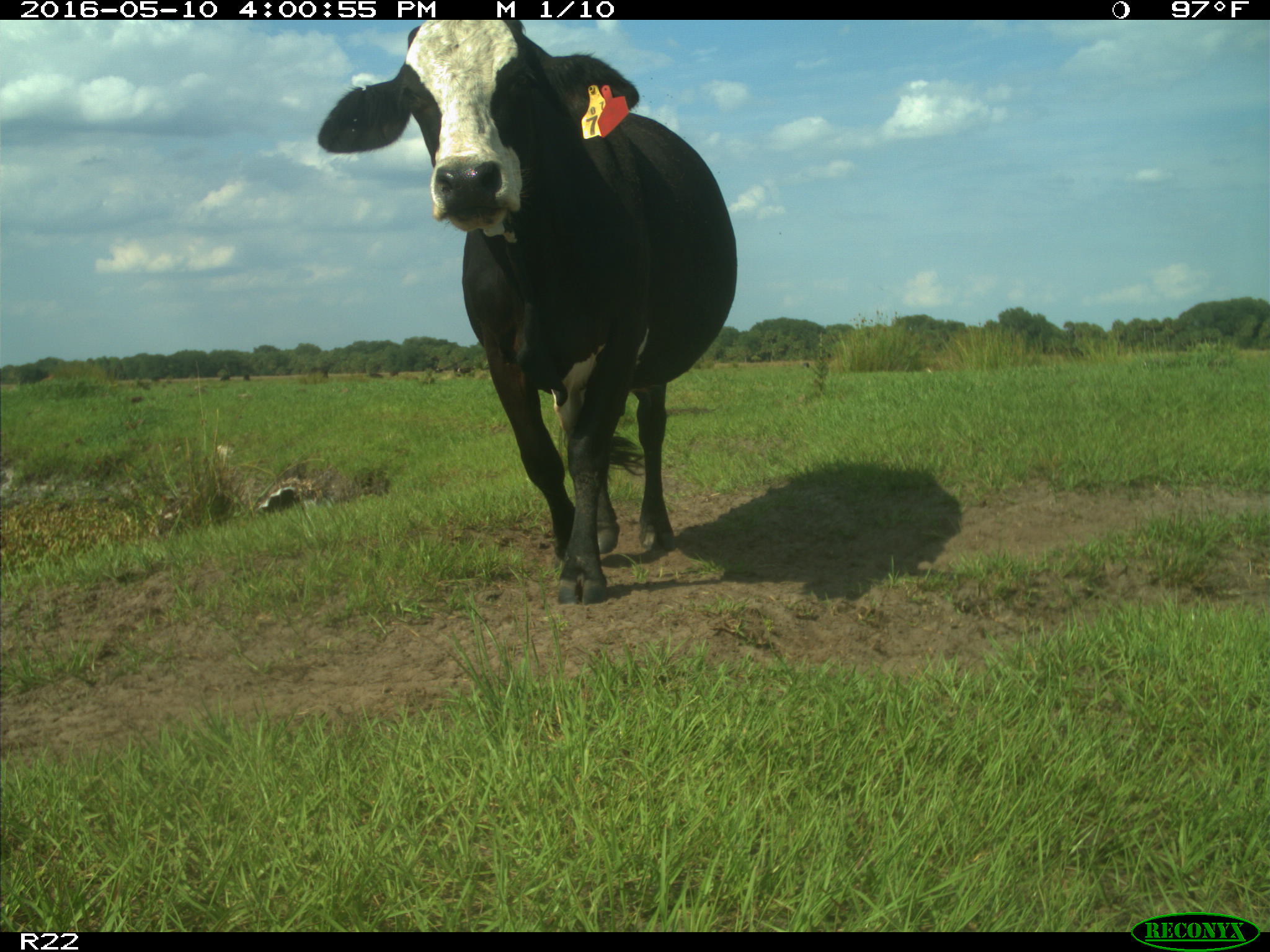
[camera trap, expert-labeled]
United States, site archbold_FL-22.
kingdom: Animalia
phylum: Chordata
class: Mammalia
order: Artiodactyla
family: Bovidae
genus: Bos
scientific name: Bos taurus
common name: domestic cow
Bos taurus (domestic cow).